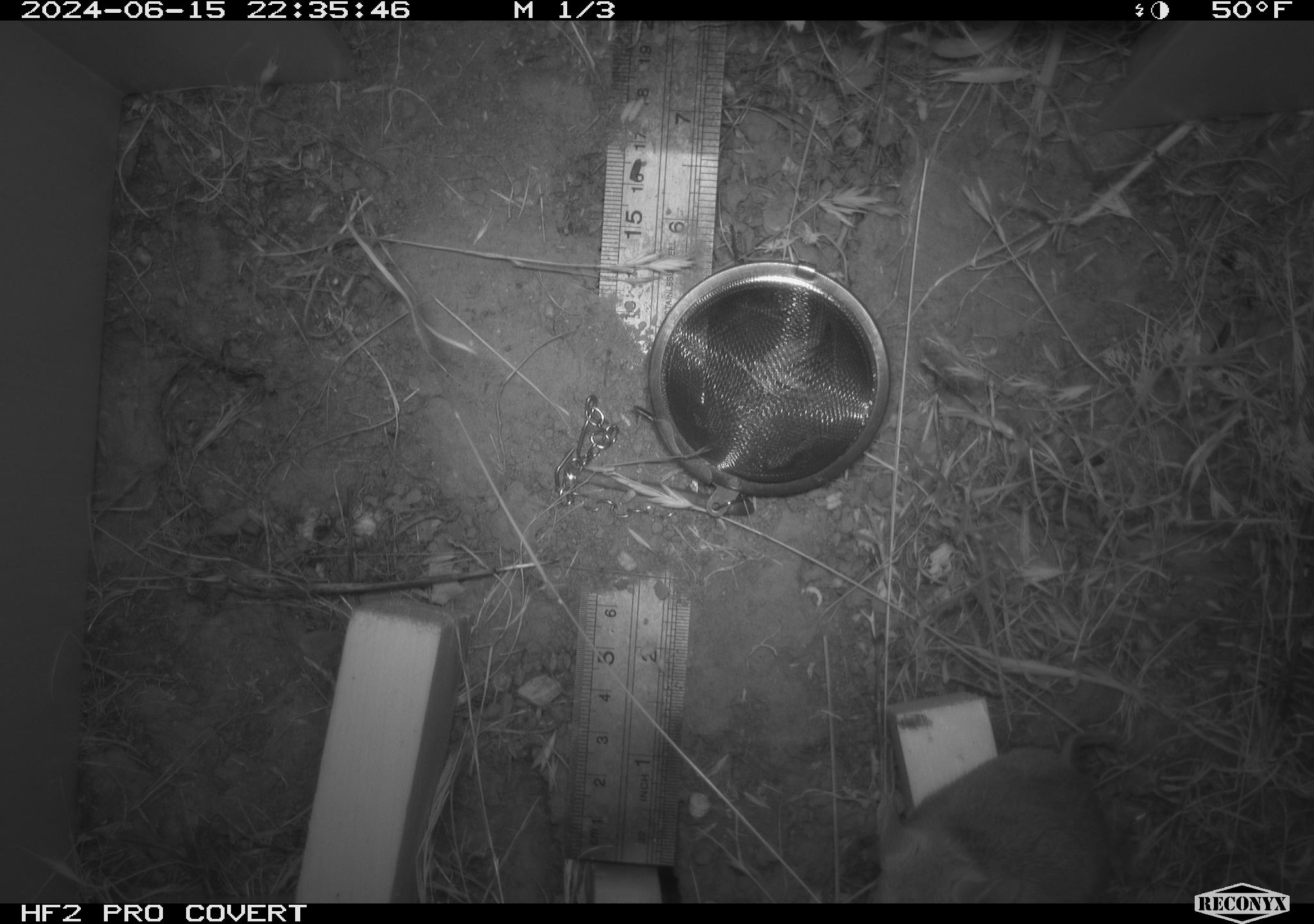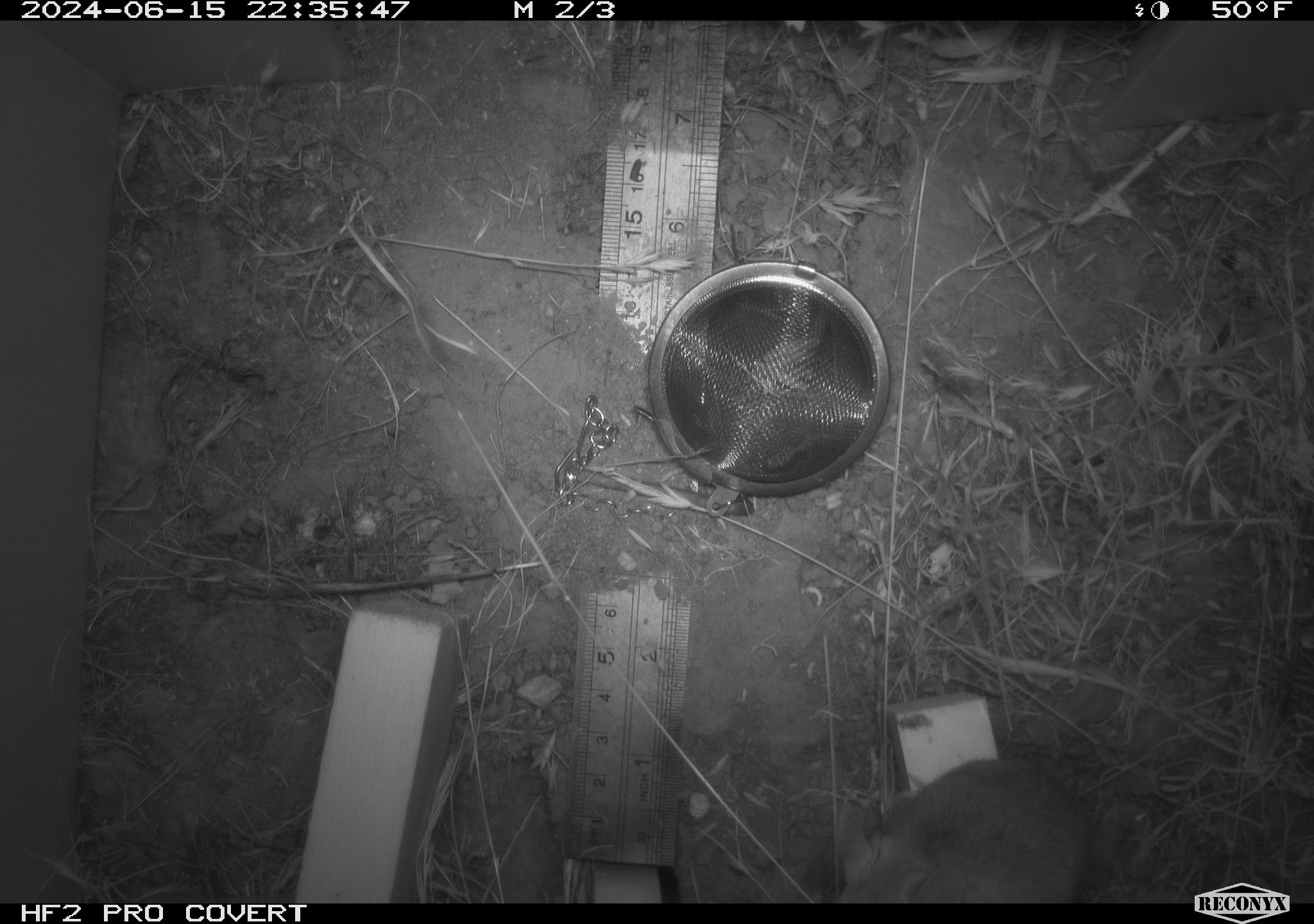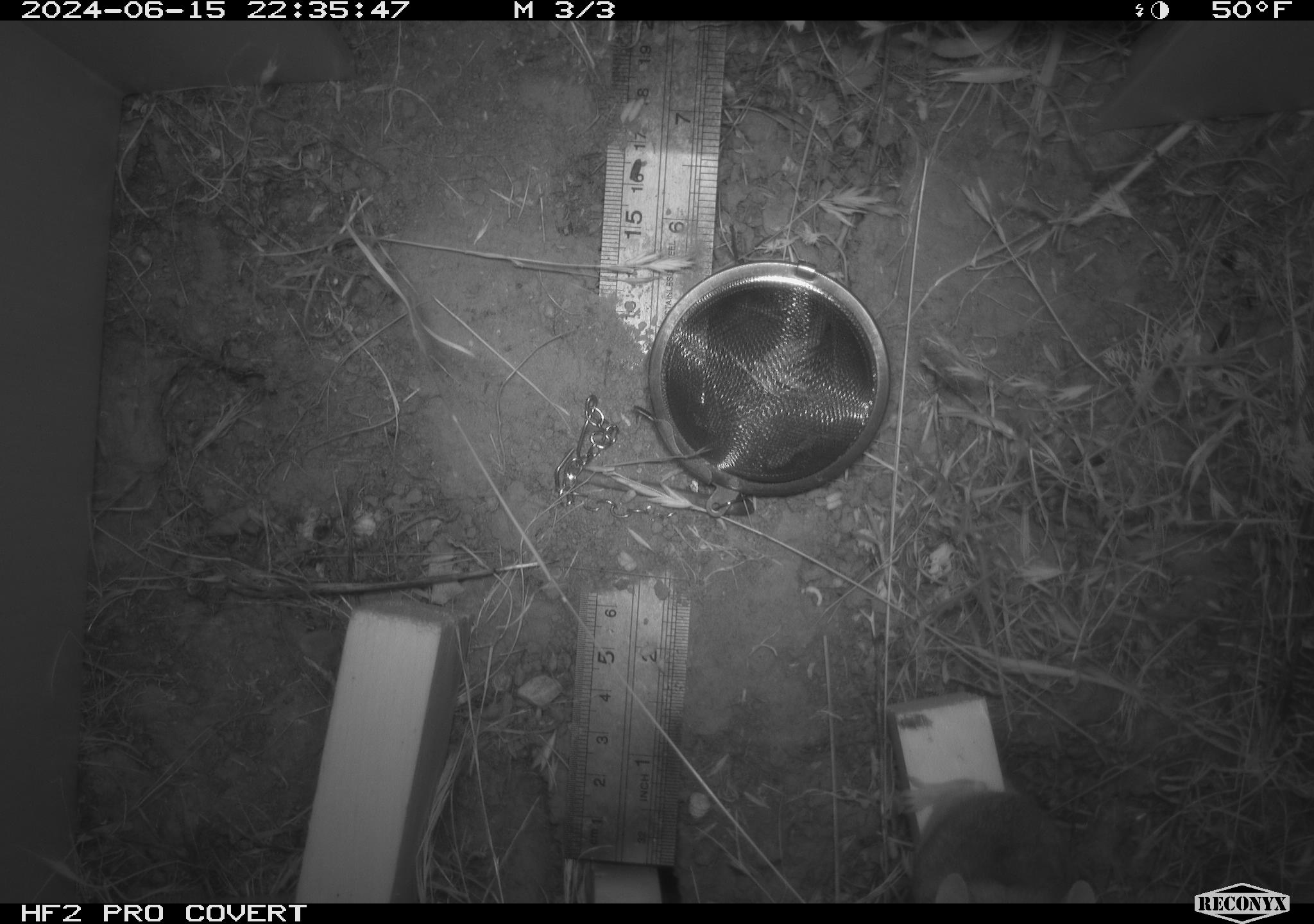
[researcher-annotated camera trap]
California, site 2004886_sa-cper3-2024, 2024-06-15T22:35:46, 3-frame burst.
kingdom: Animalia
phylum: Chordata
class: Mammalia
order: Rodentia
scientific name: Rodentia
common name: rodent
Rodent (Rodentia).